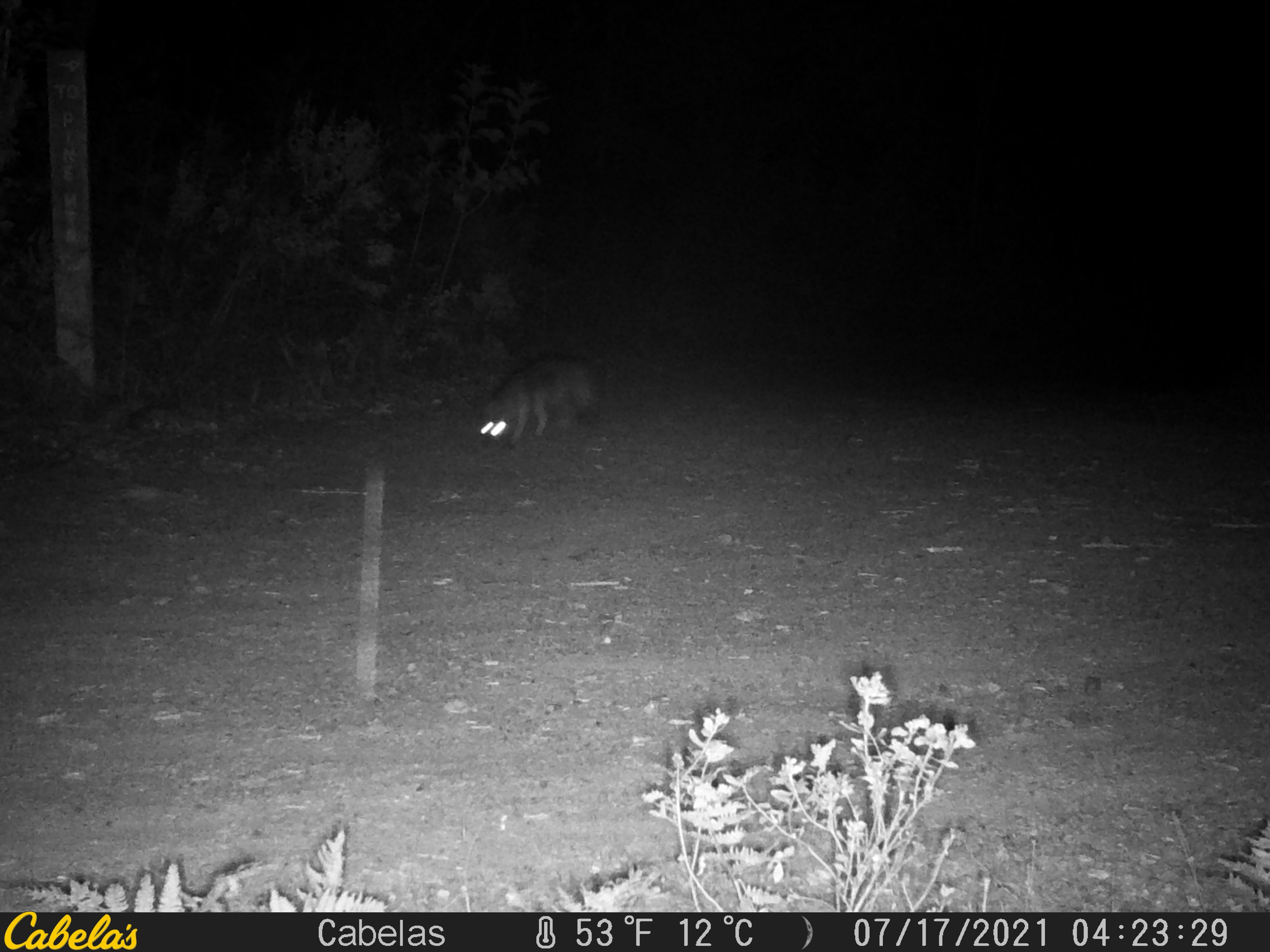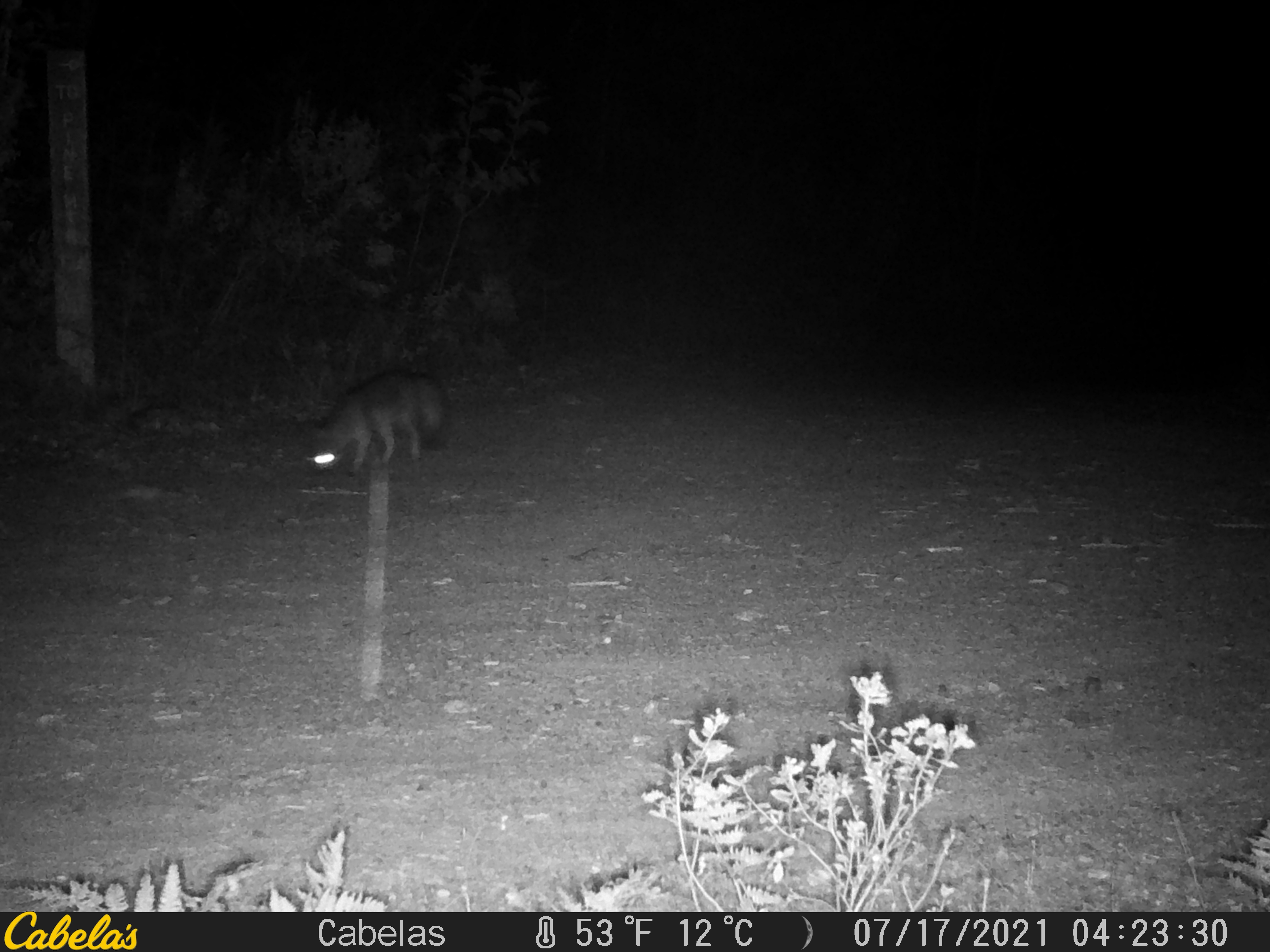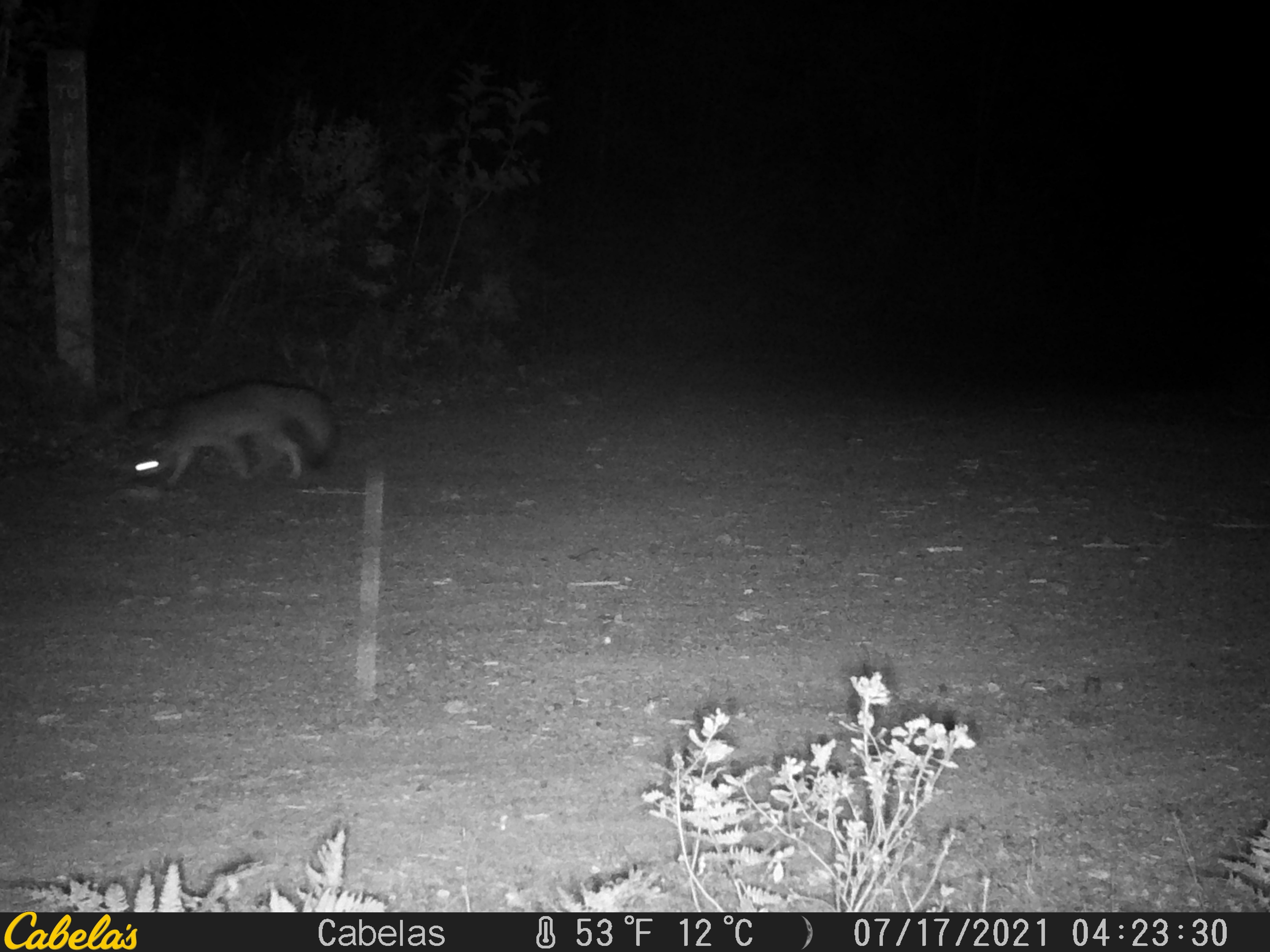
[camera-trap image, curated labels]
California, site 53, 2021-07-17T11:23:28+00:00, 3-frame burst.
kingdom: Animalia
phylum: Chordata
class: Mammalia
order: Carnivora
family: Canidae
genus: Urocyon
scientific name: Urocyon cinereoargenteus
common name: gray fox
Gray fox (Urocyon cinereoargenteus).